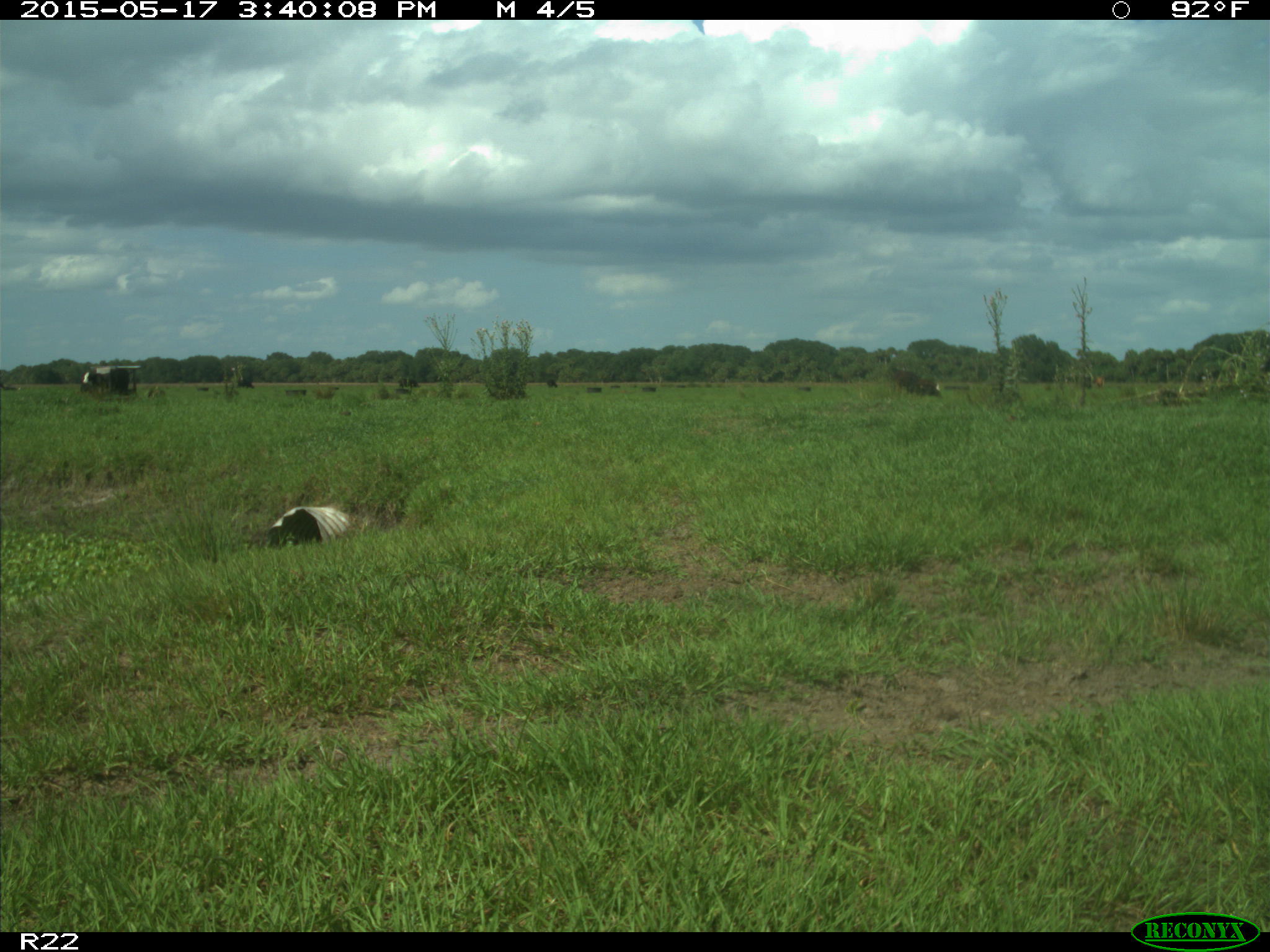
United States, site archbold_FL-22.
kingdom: Animalia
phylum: Chordata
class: Mammalia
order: Artiodactyla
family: Bovidae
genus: Bos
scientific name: Bos taurus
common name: domestic cow